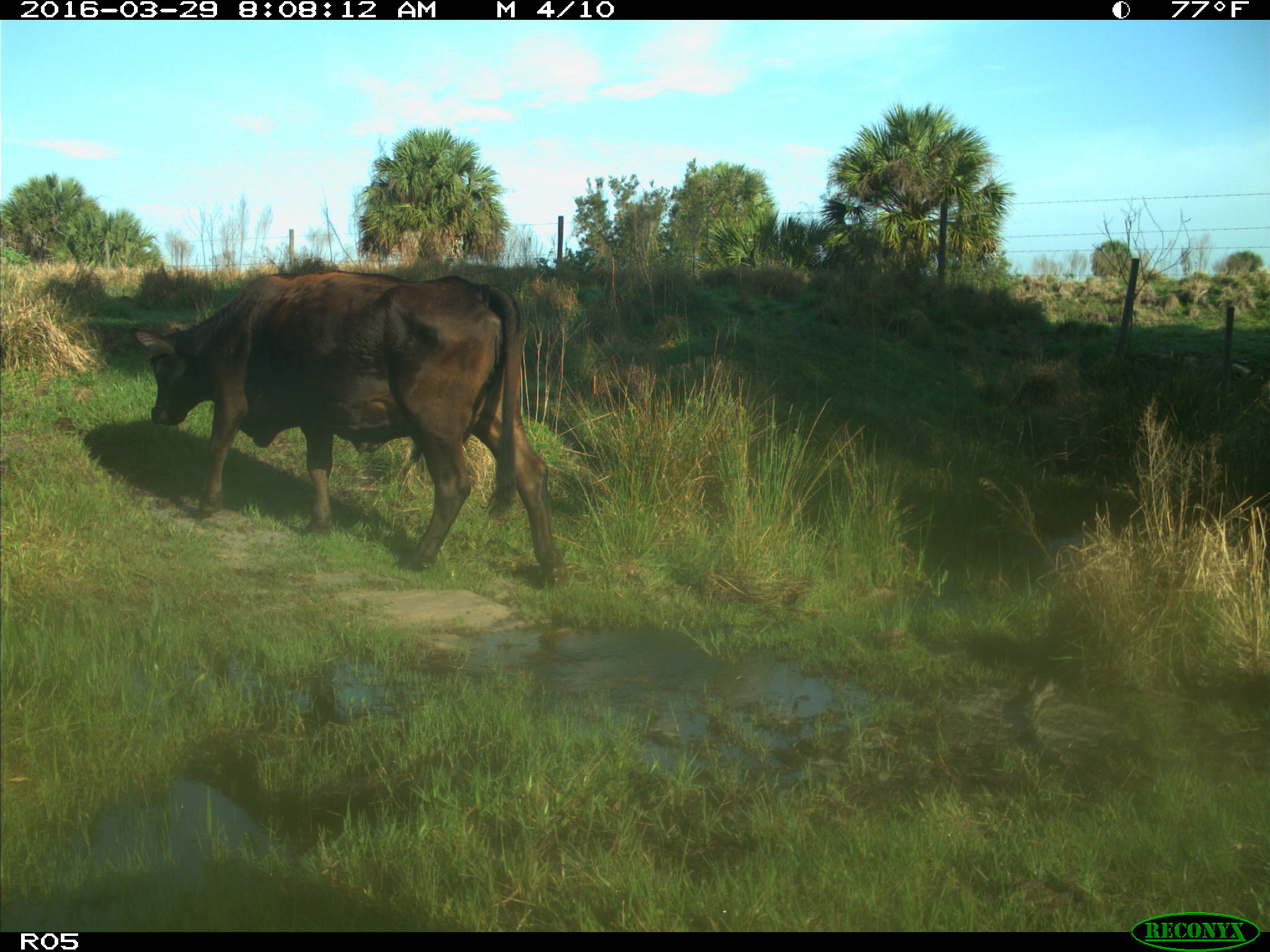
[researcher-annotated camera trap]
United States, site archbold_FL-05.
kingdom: Animalia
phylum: Chordata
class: Mammalia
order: Artiodactyla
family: Bovidae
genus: Bos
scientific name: Bos taurus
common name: domestic cow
Bos taurus (domestic cow).